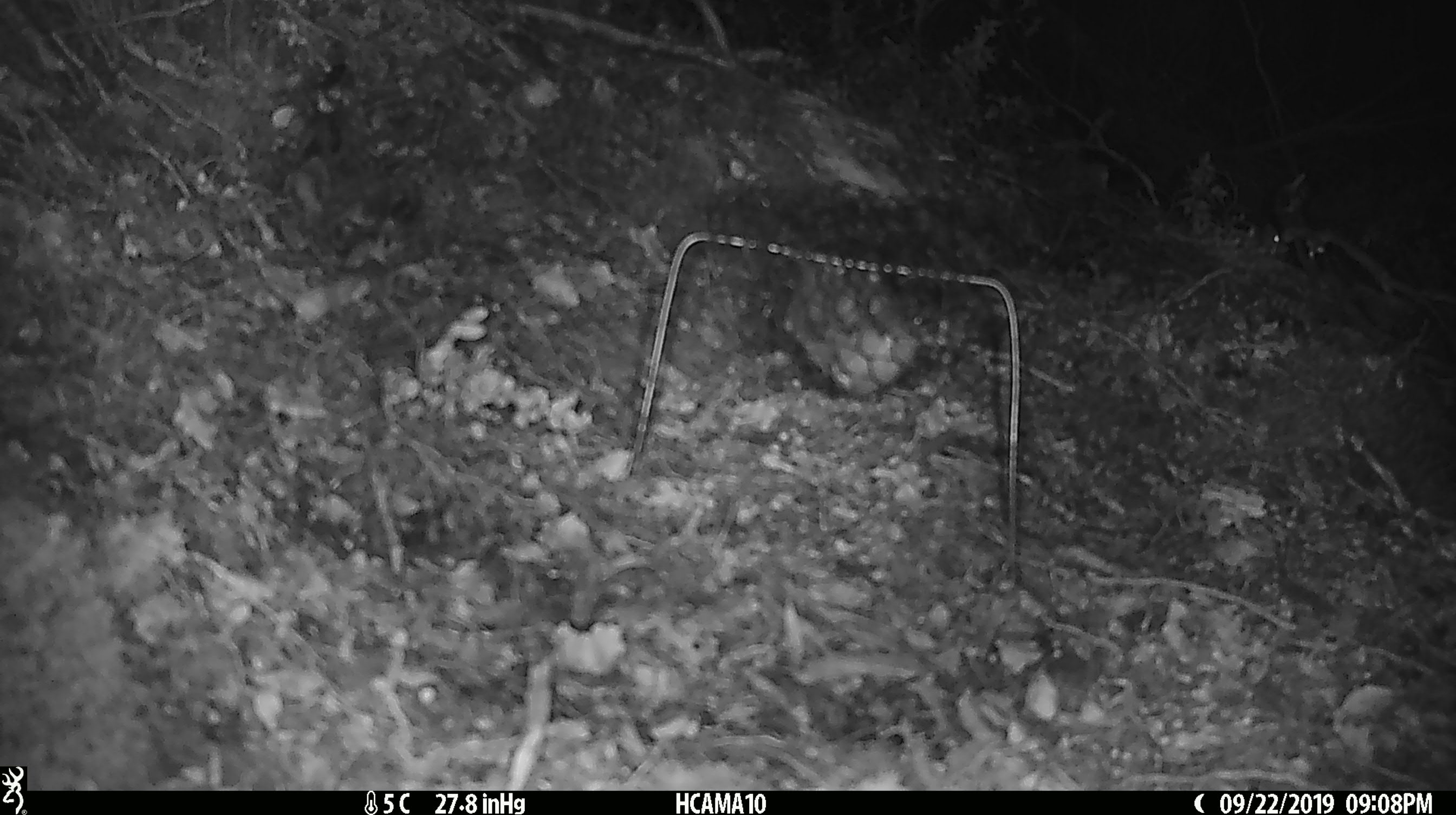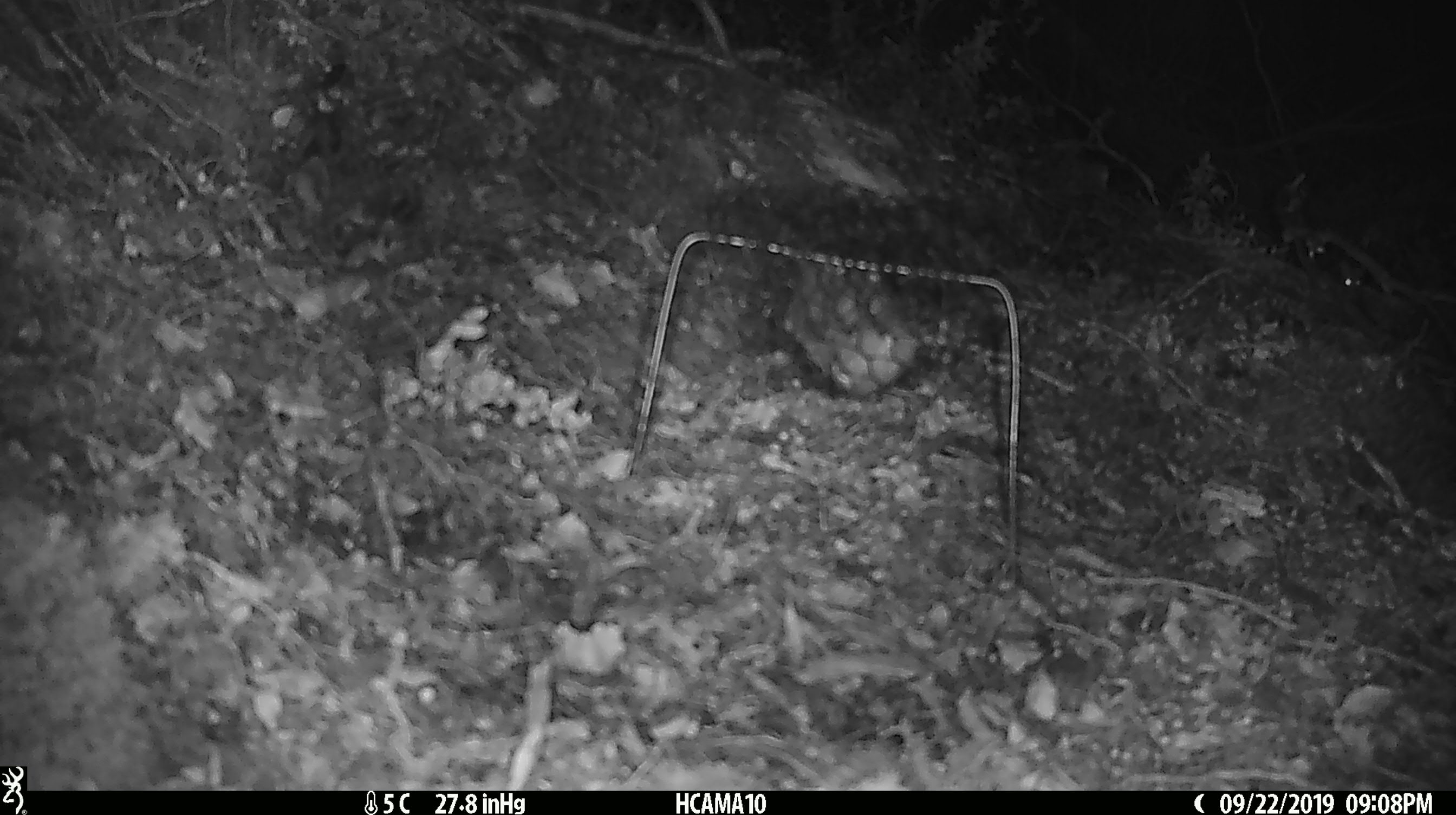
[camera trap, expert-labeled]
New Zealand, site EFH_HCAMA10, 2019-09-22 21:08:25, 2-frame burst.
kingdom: Animalia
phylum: Chordata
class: Mammalia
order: Rodentia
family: Muridae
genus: Mus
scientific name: Mus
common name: mouse